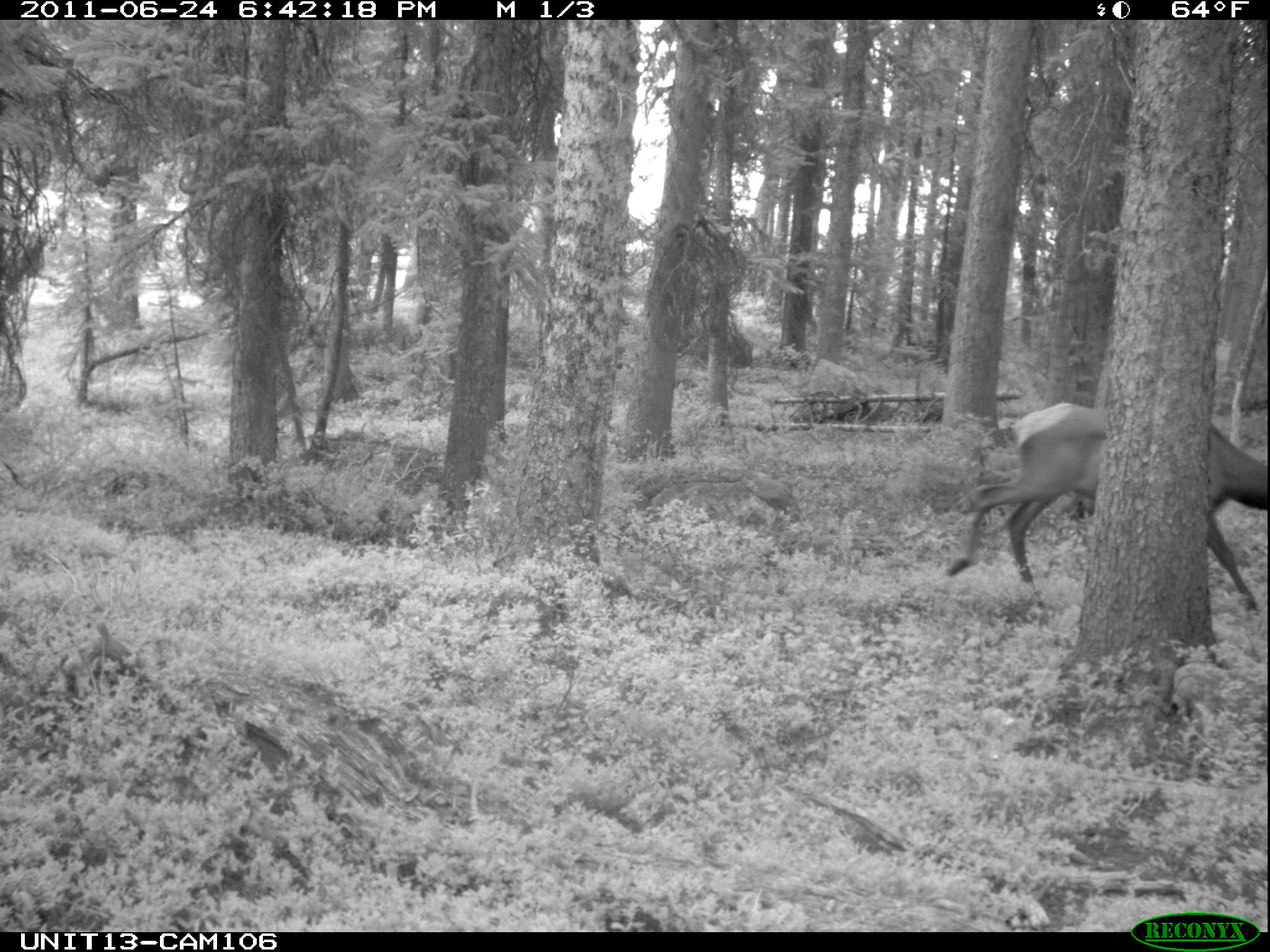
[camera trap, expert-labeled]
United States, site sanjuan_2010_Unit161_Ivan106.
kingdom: Animalia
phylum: Chordata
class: Mammalia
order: Artiodactyla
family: Cervidae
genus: Cervus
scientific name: Cervus elaphus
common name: red deer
Cervus elaphus (red deer).